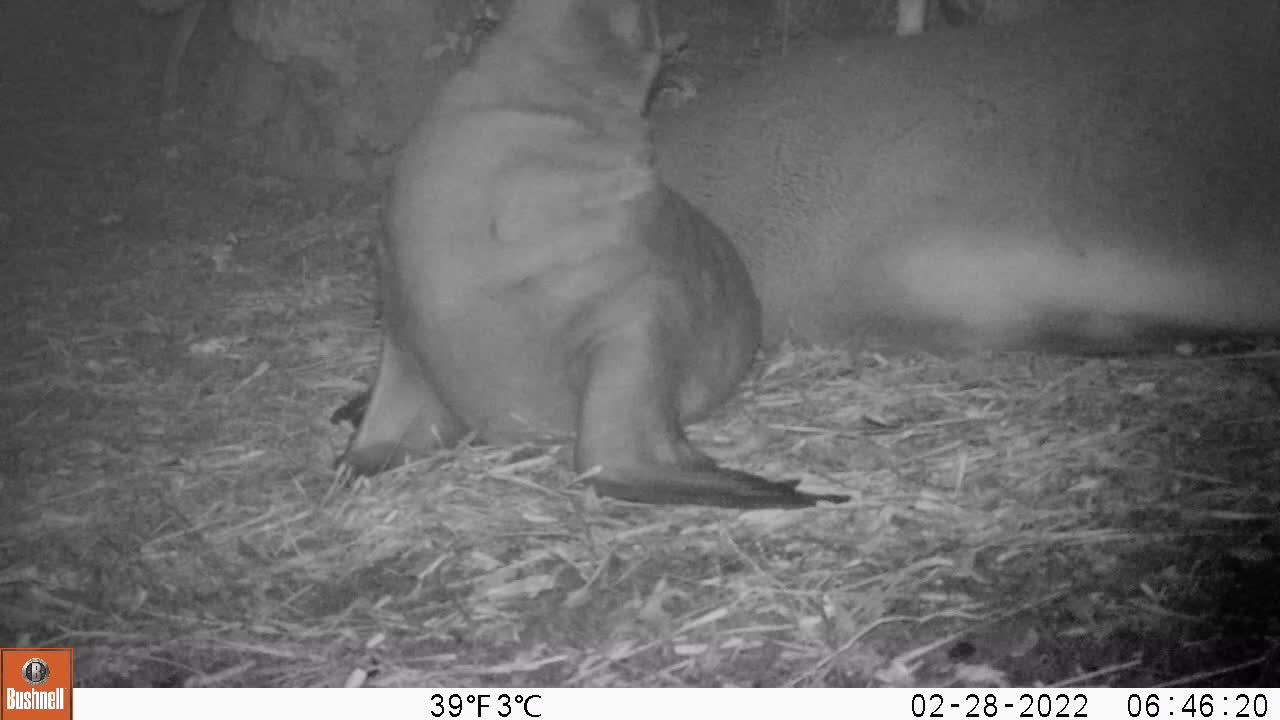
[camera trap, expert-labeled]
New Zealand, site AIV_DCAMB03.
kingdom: Animalia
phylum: Chordata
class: Mammalia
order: Carnivora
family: Otariidae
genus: Phocarctos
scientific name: Phocarctos hookeri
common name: new zealand sea lion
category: sealion